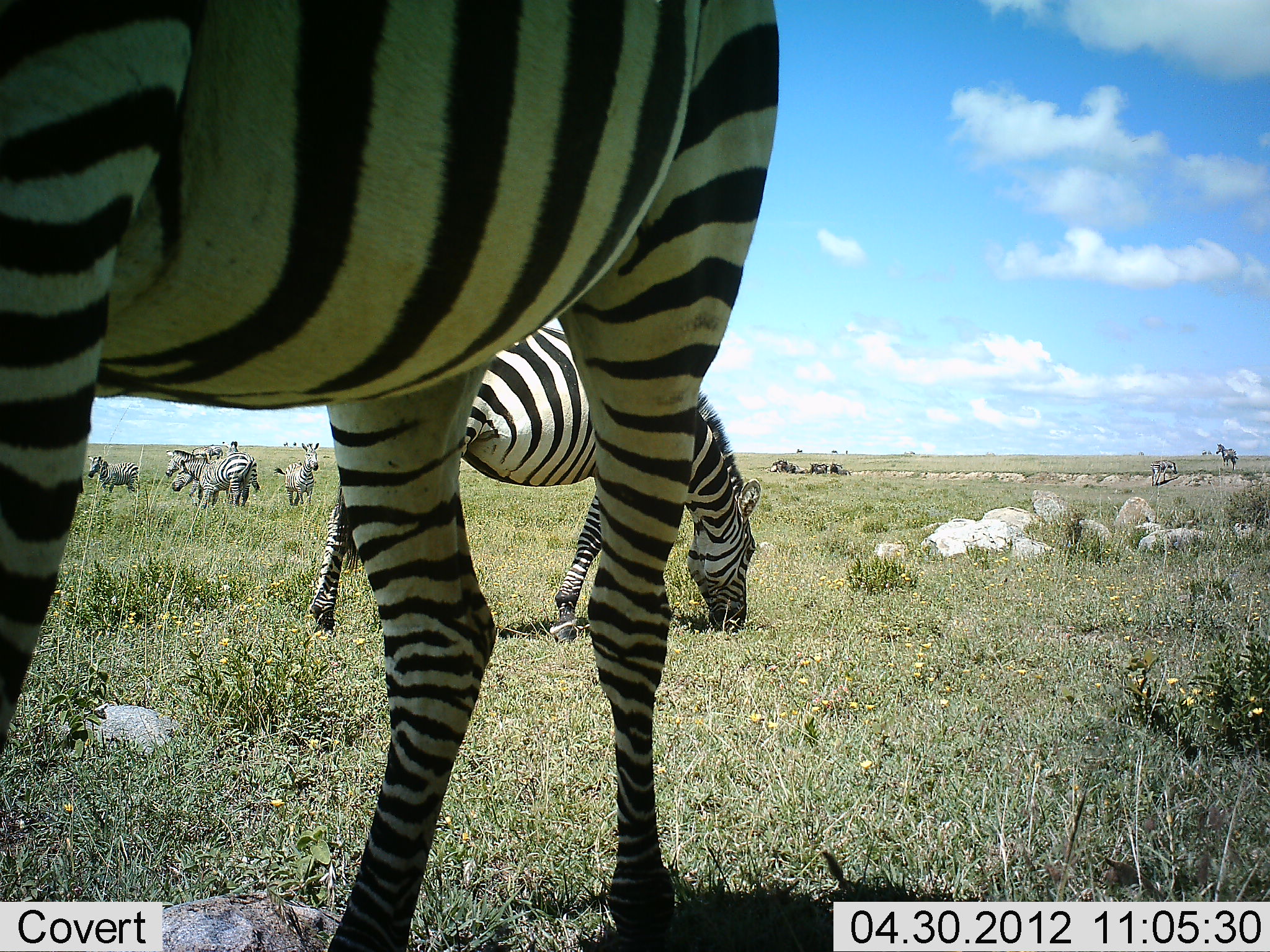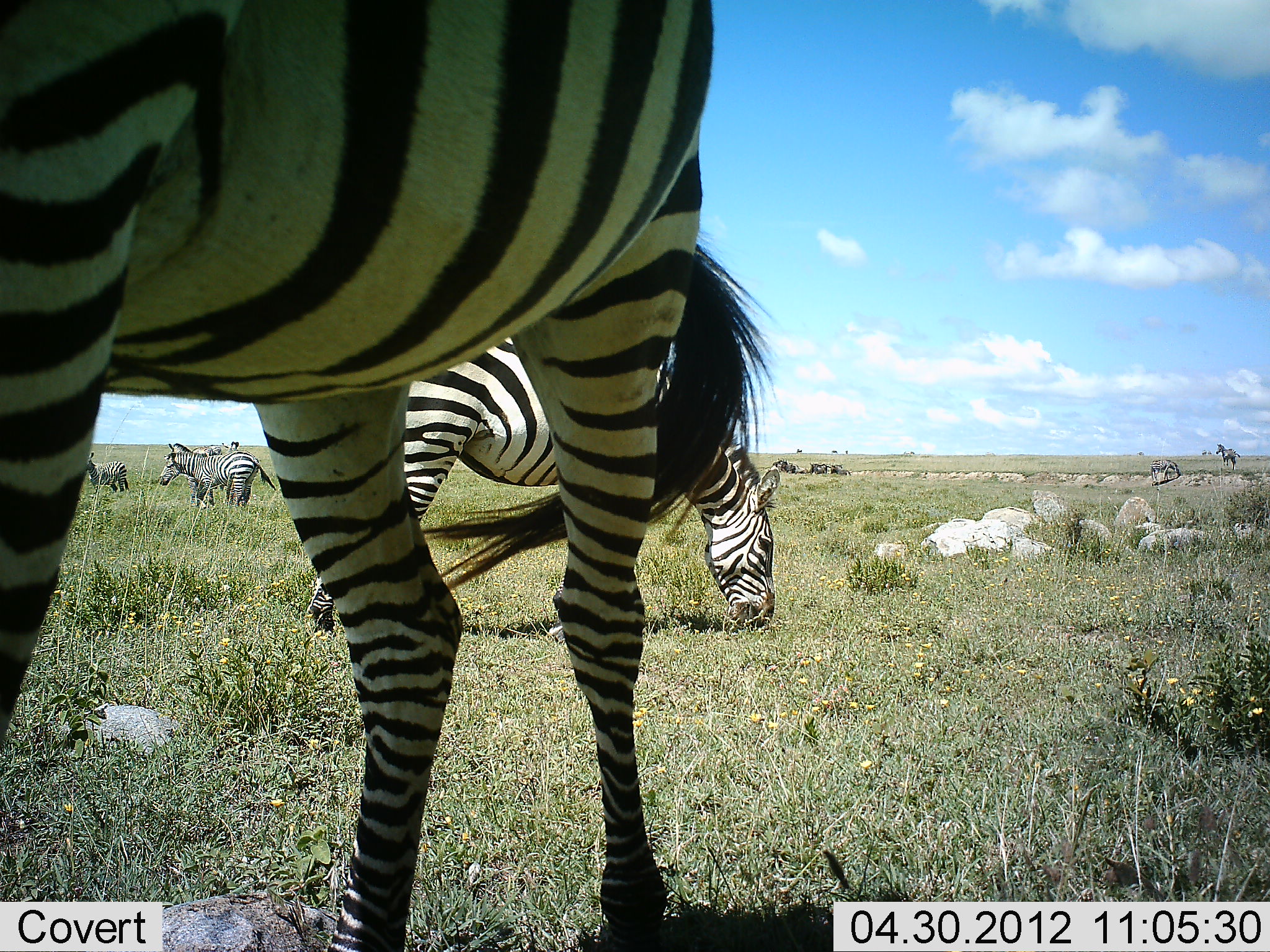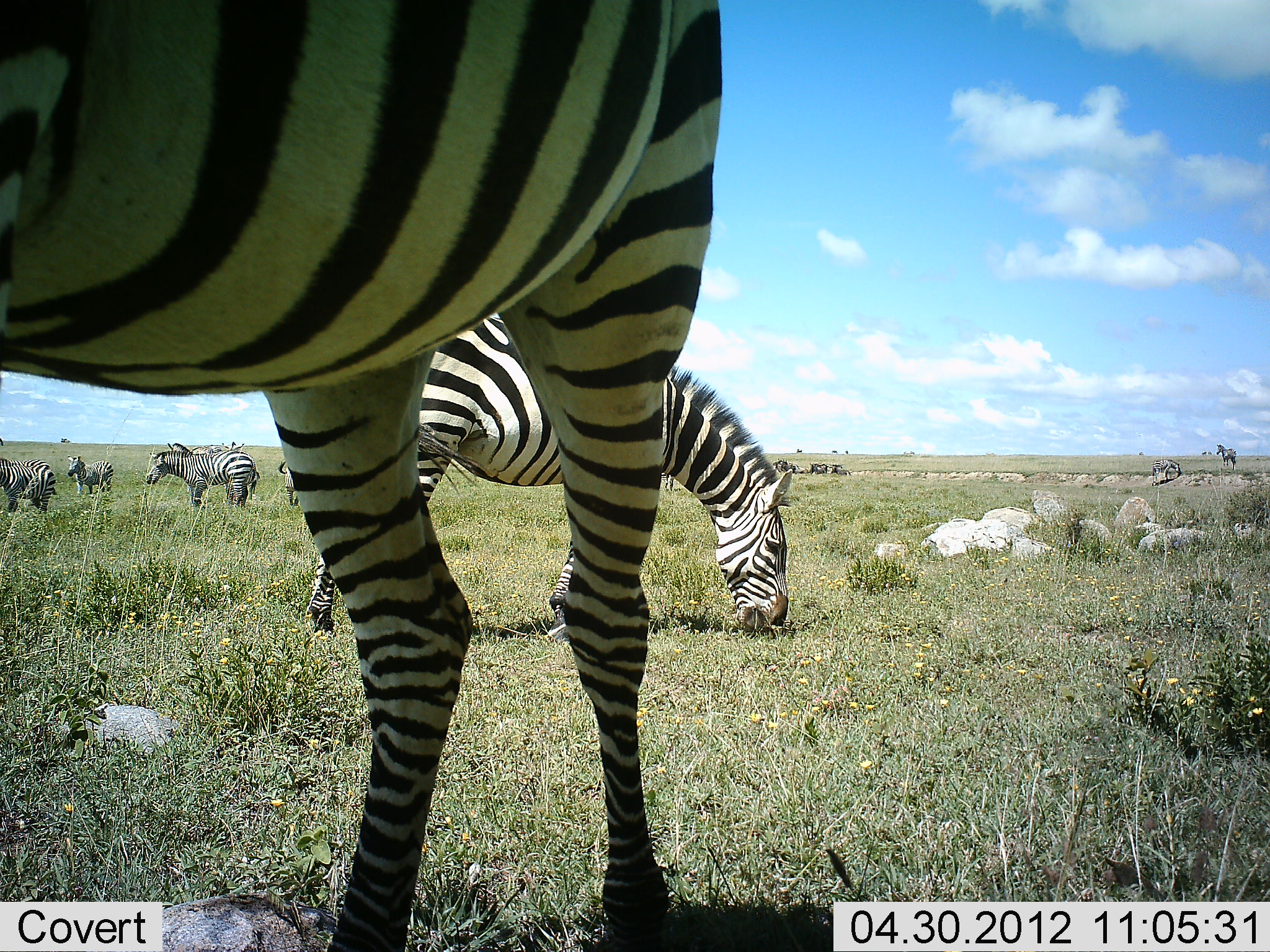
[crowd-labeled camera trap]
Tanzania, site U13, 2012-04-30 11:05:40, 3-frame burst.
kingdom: Animalia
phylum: Chordata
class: Mammalia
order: Perissodactyla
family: Equidae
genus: Equus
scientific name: Equus quagga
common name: plains zebra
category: zebra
Zebra (plains zebra) (Equus quagga), count 9. Behavior (volunteer vote fractions): standing 74%, resting 0%, moving 32%, interacting 11%. Young present (vote fraction): 0%. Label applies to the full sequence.